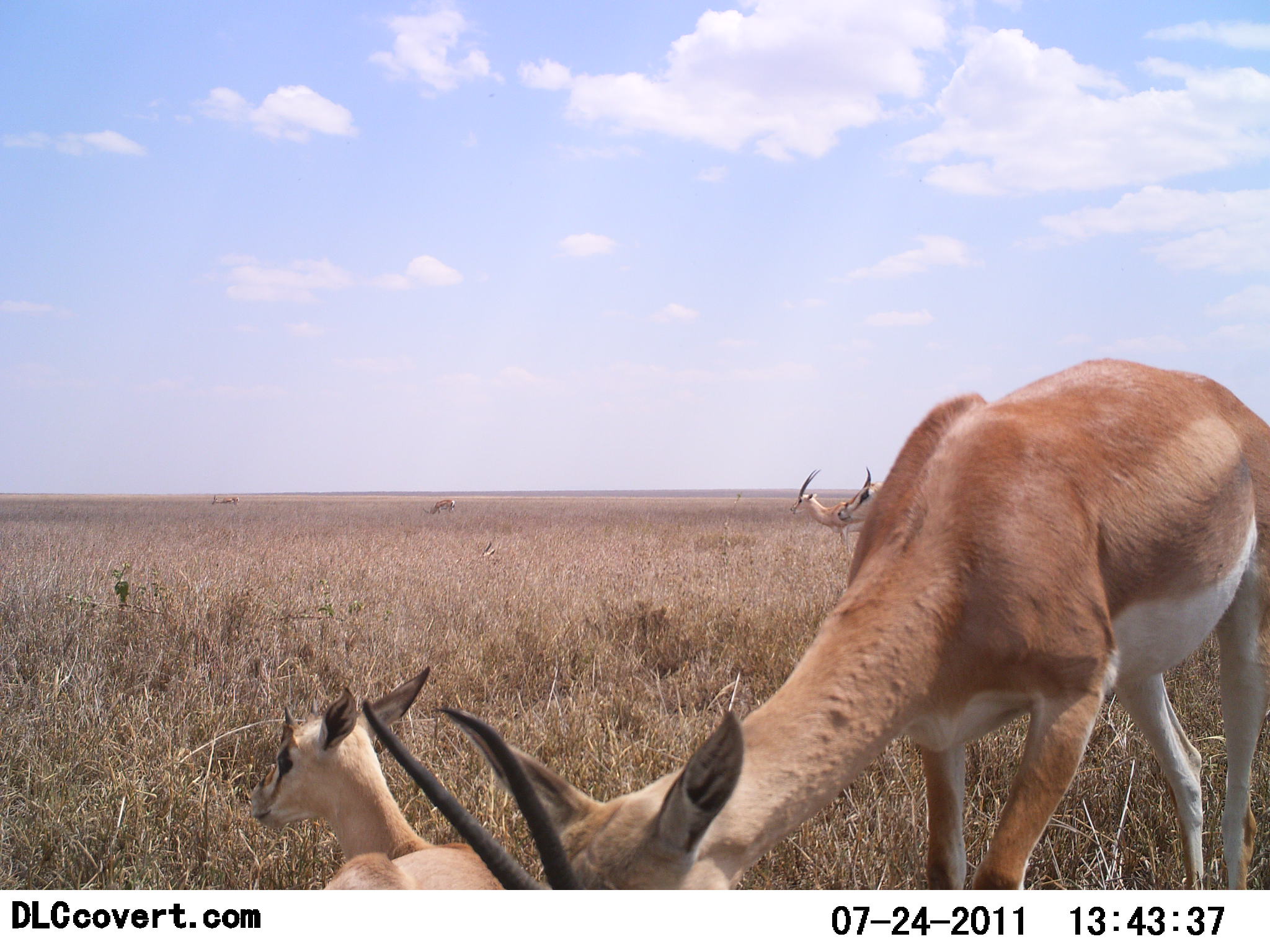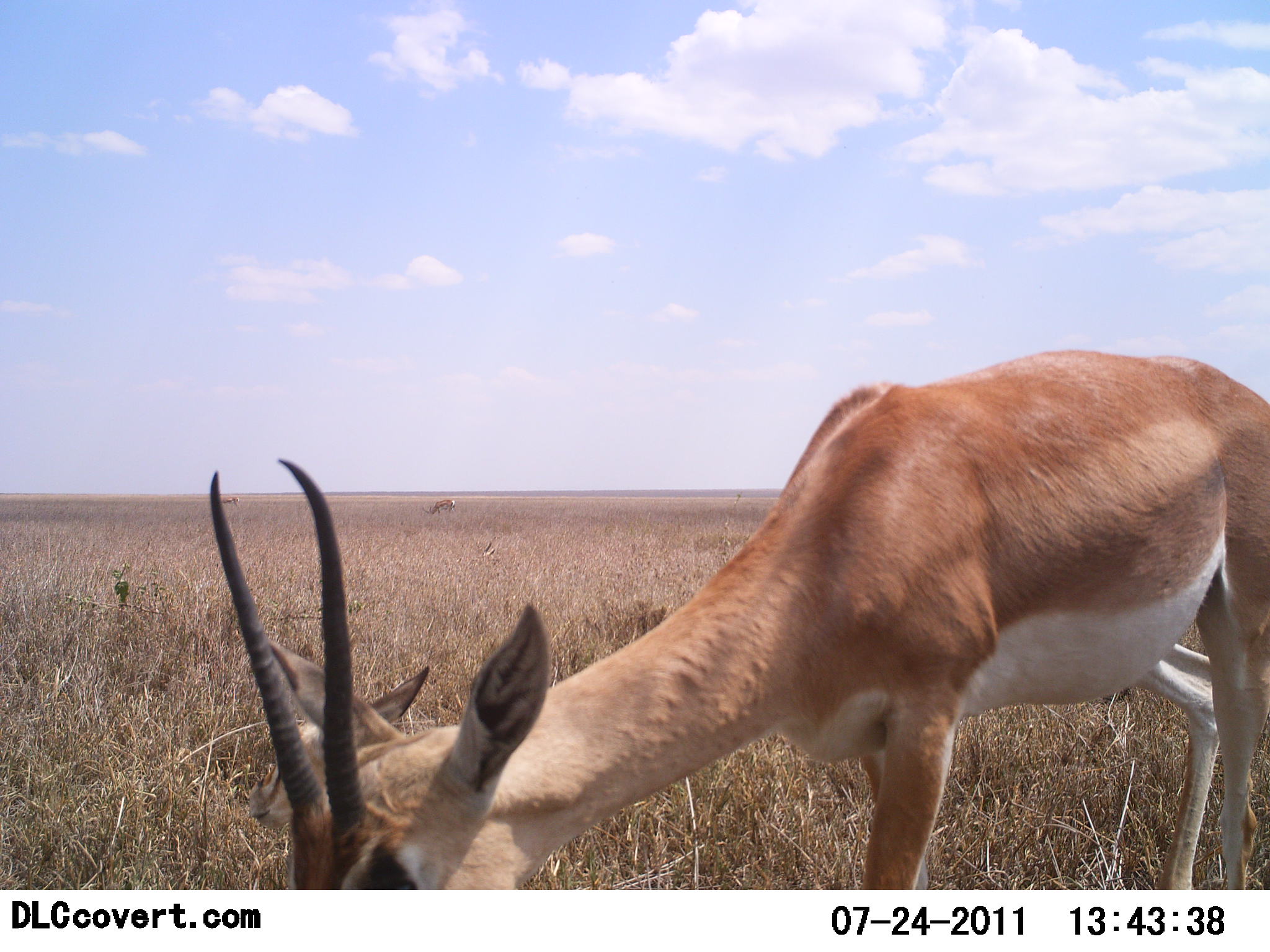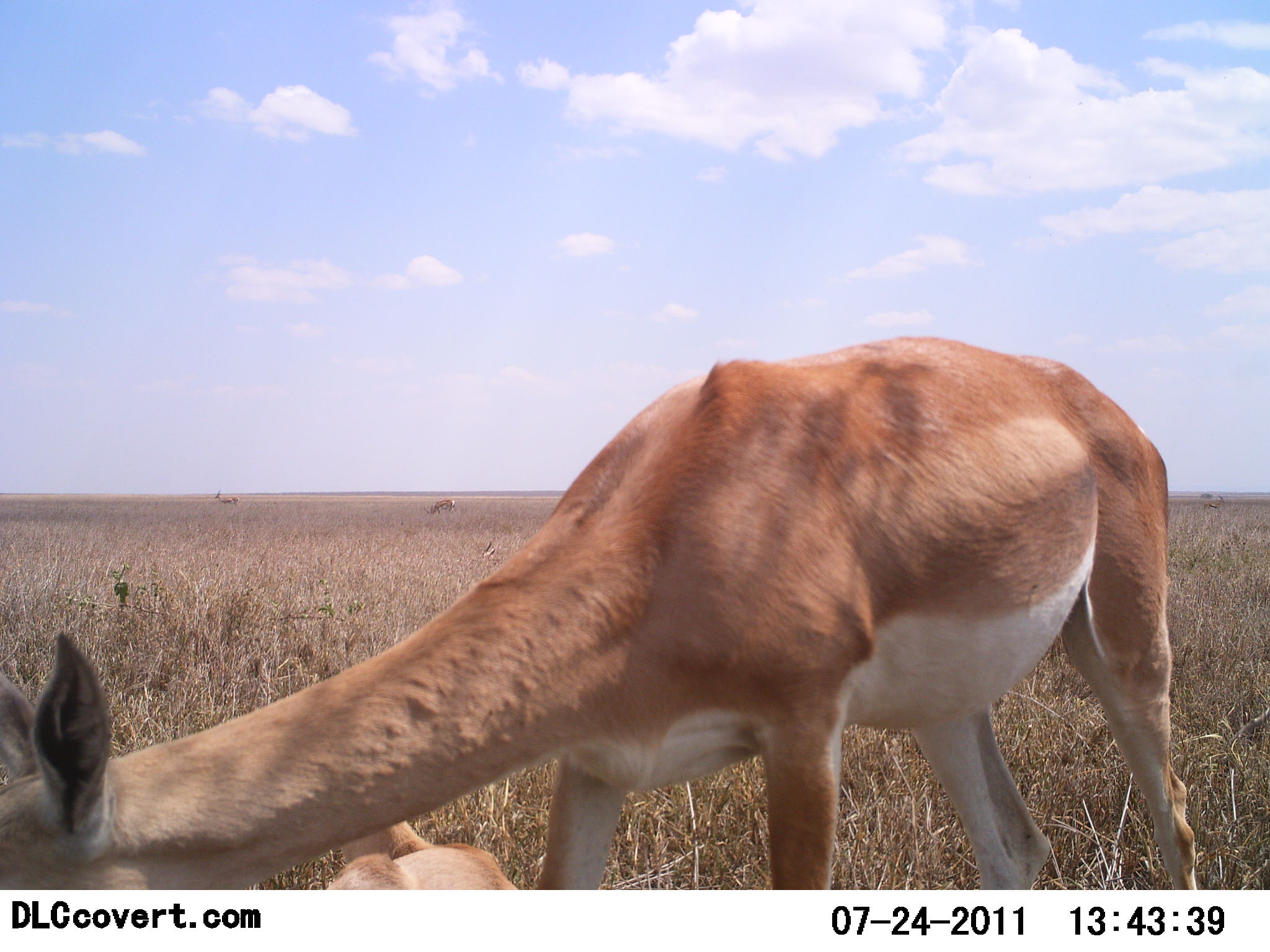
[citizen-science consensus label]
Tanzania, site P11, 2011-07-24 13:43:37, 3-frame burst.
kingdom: Animalia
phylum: Chordata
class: Mammalia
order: Artiodactyla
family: Bovidae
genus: Nanger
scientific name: Nanger granti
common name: grant's gazelle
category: gazellegrants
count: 3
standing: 29%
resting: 57%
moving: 21%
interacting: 0%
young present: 36%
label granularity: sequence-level